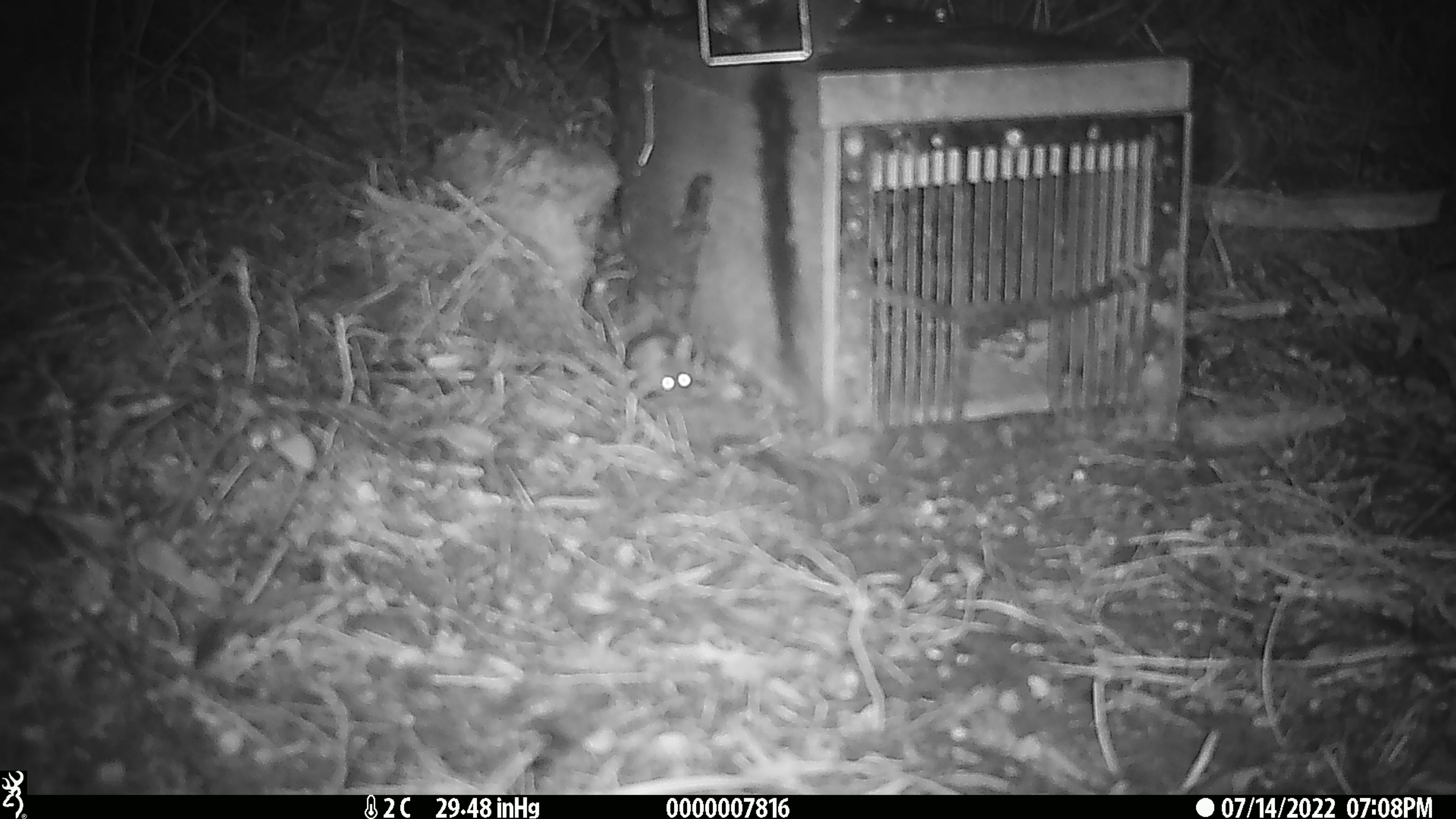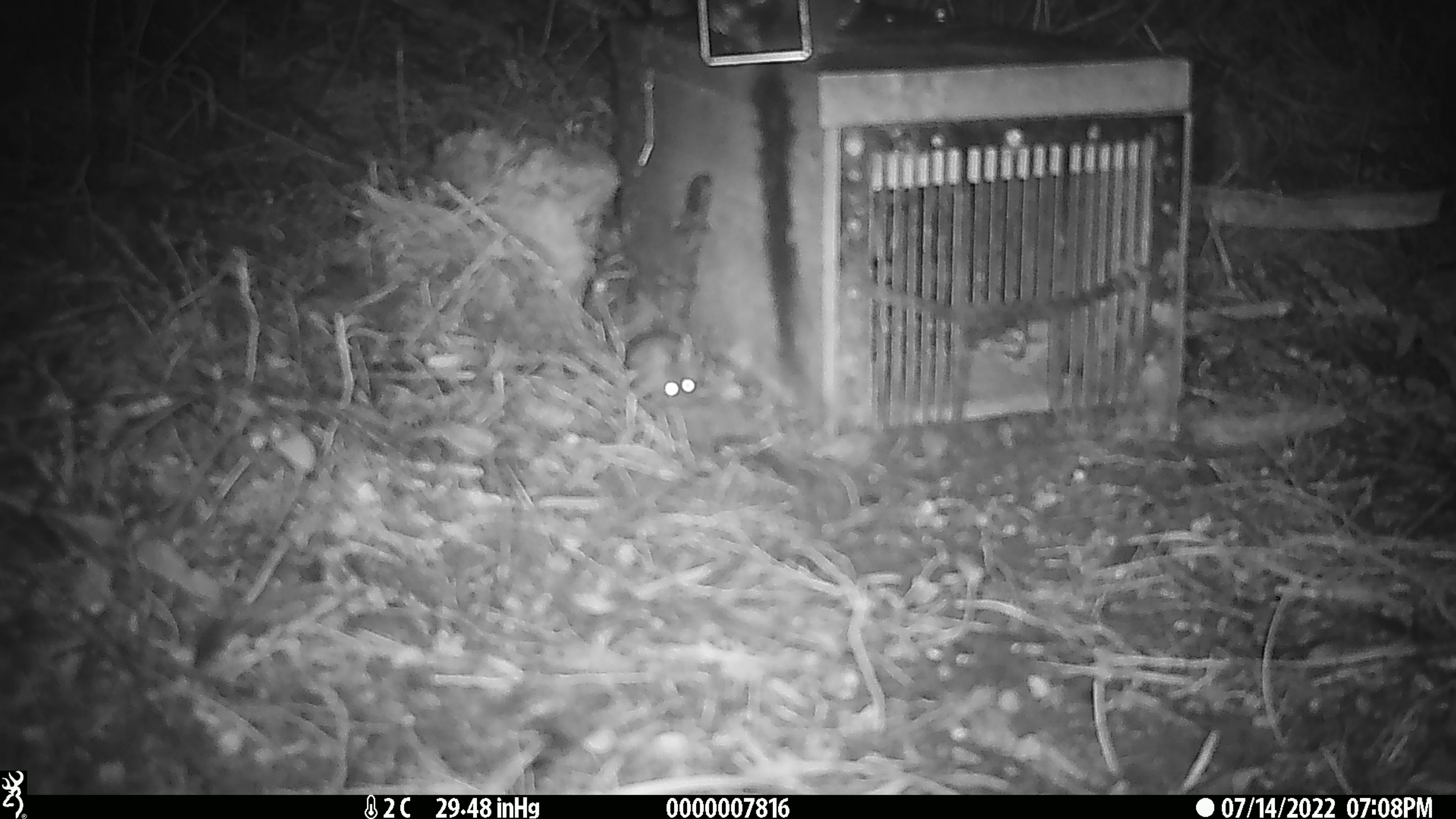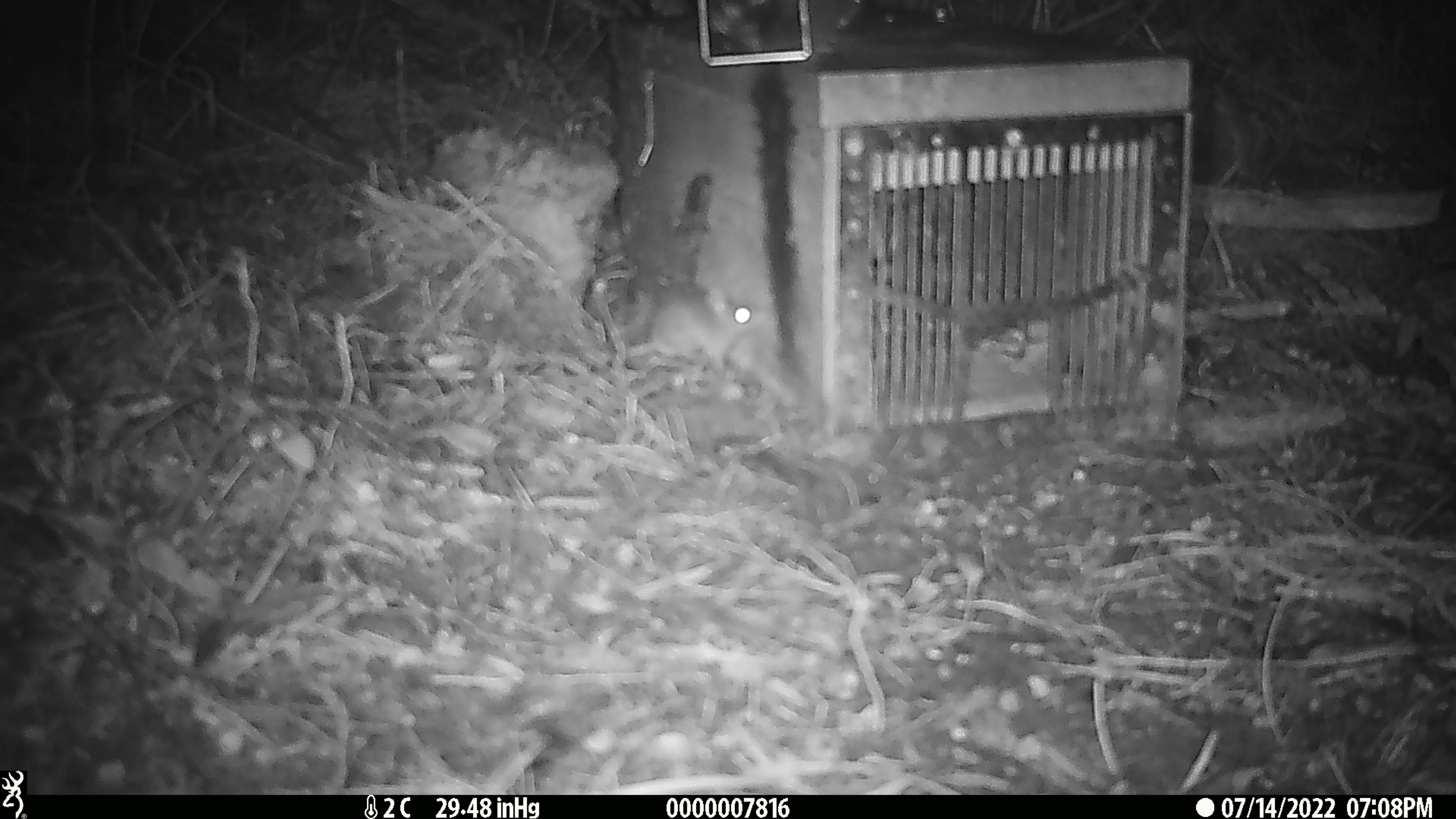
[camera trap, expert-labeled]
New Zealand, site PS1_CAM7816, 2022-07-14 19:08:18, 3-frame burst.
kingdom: Animalia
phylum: Chordata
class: Mammalia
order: Rodentia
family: Muridae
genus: Mus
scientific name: Mus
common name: mouse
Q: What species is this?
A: Mouse (Mus).